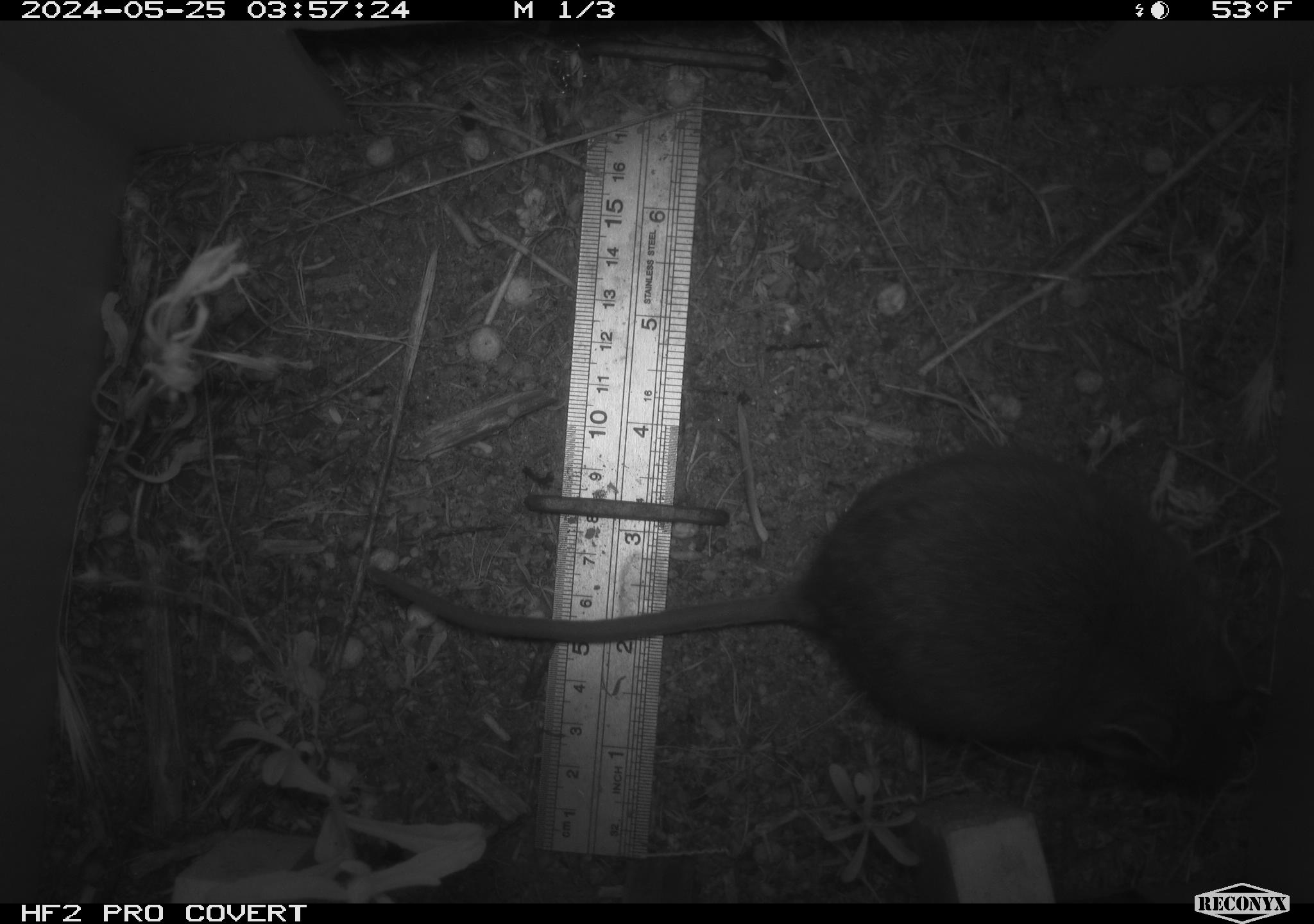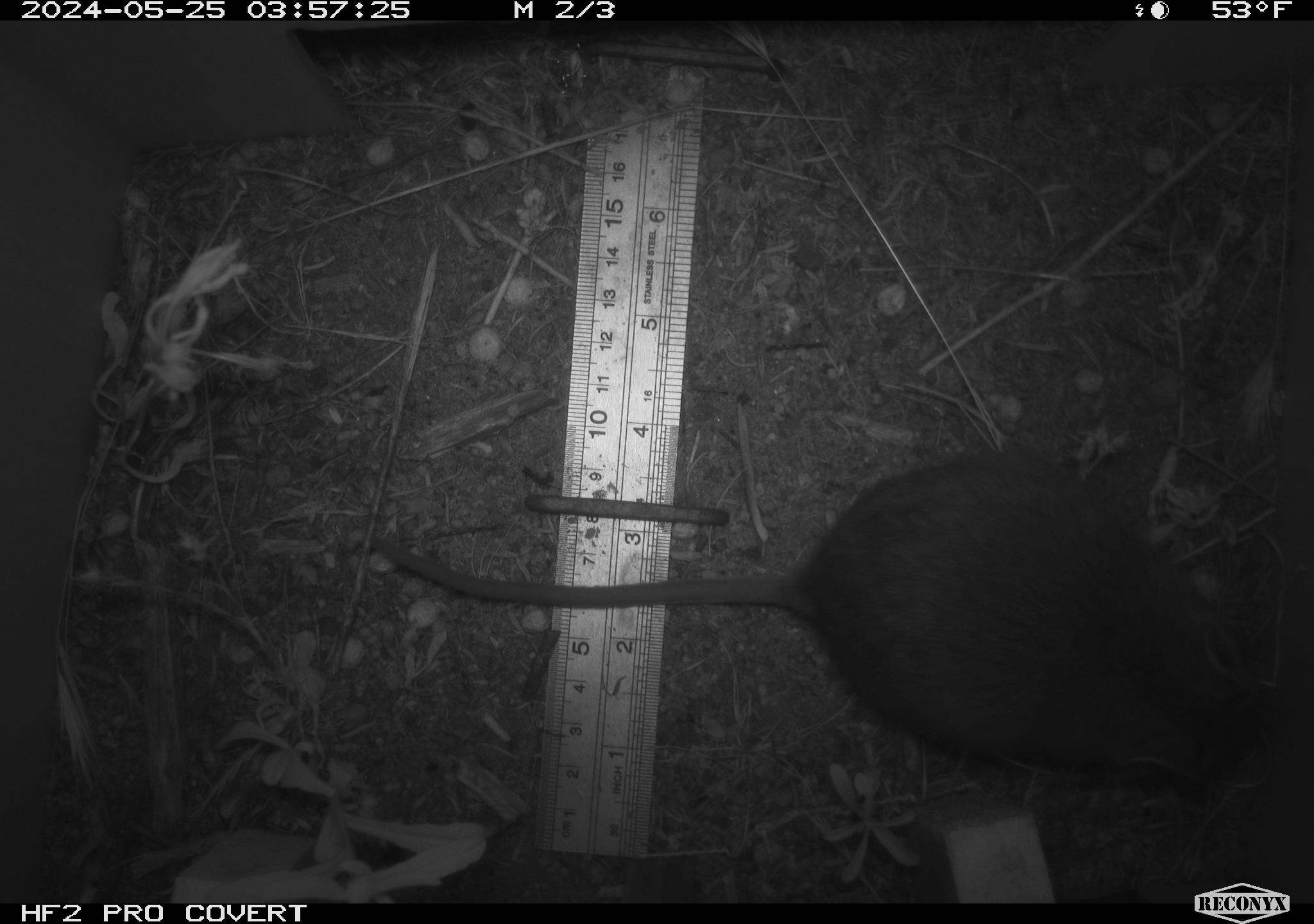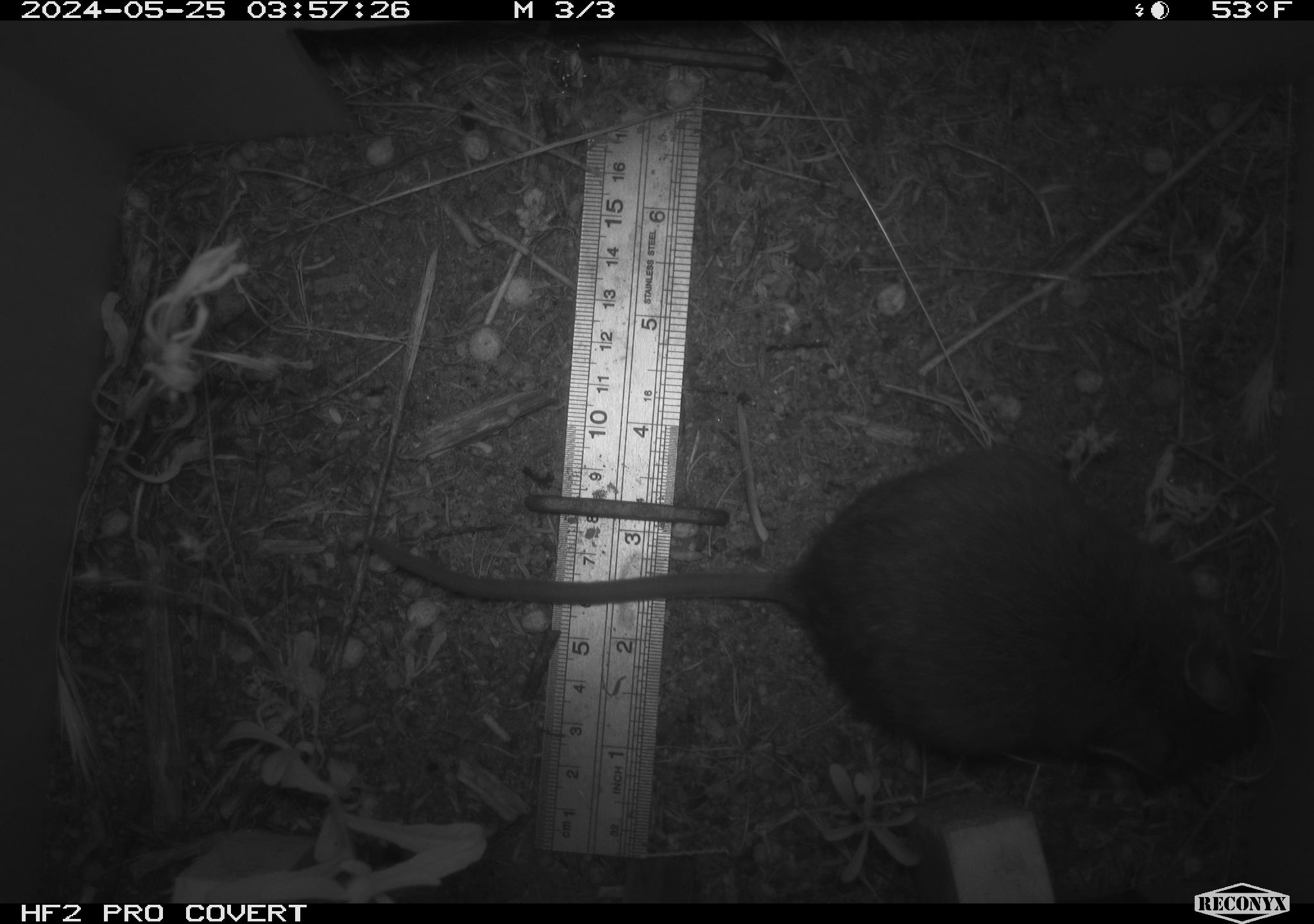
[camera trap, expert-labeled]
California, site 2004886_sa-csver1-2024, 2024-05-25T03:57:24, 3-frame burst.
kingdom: Animalia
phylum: Chordata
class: Mammalia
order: Rodentia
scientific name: Rodentia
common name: rodent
Rodent (Rodentia).